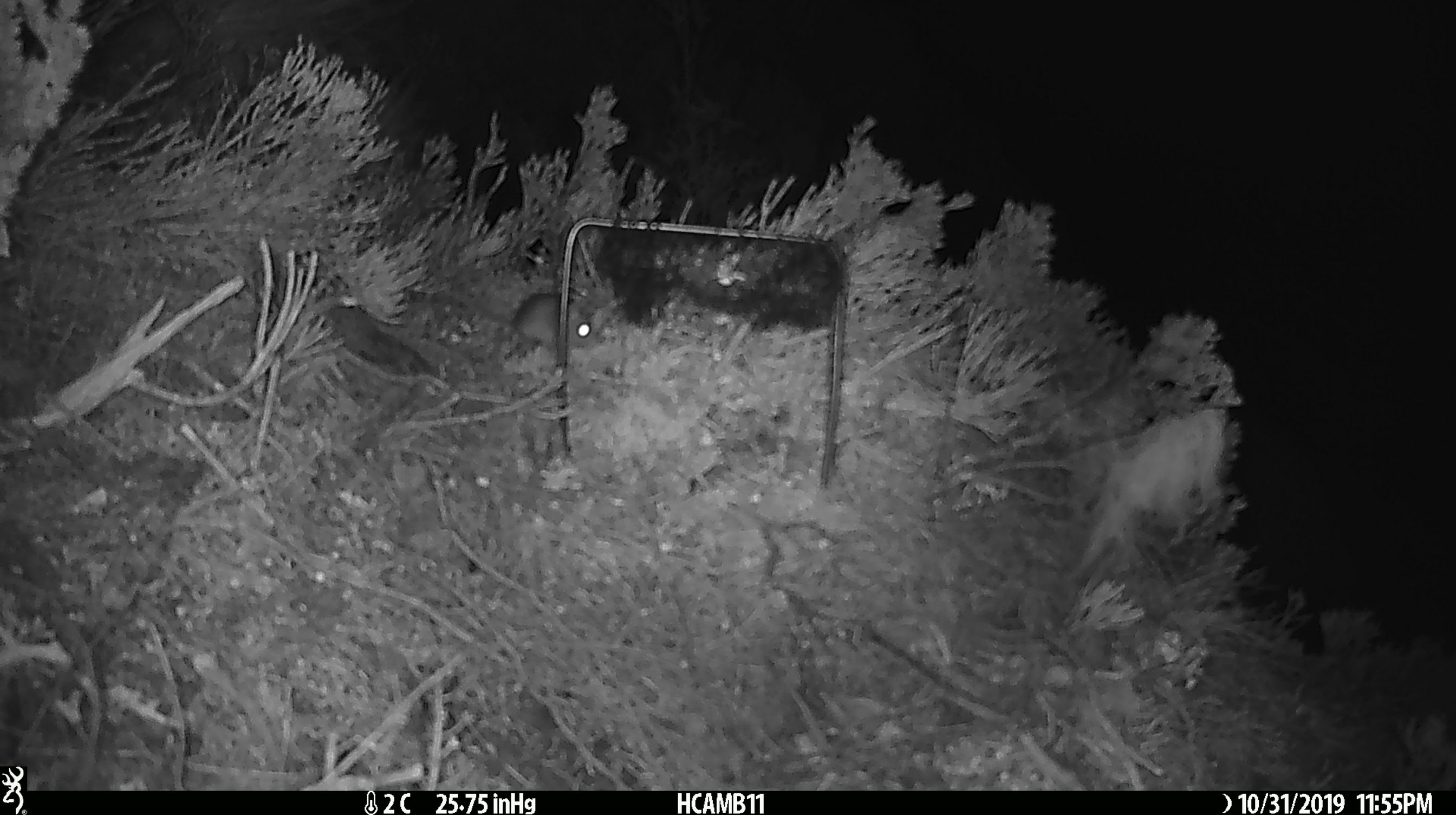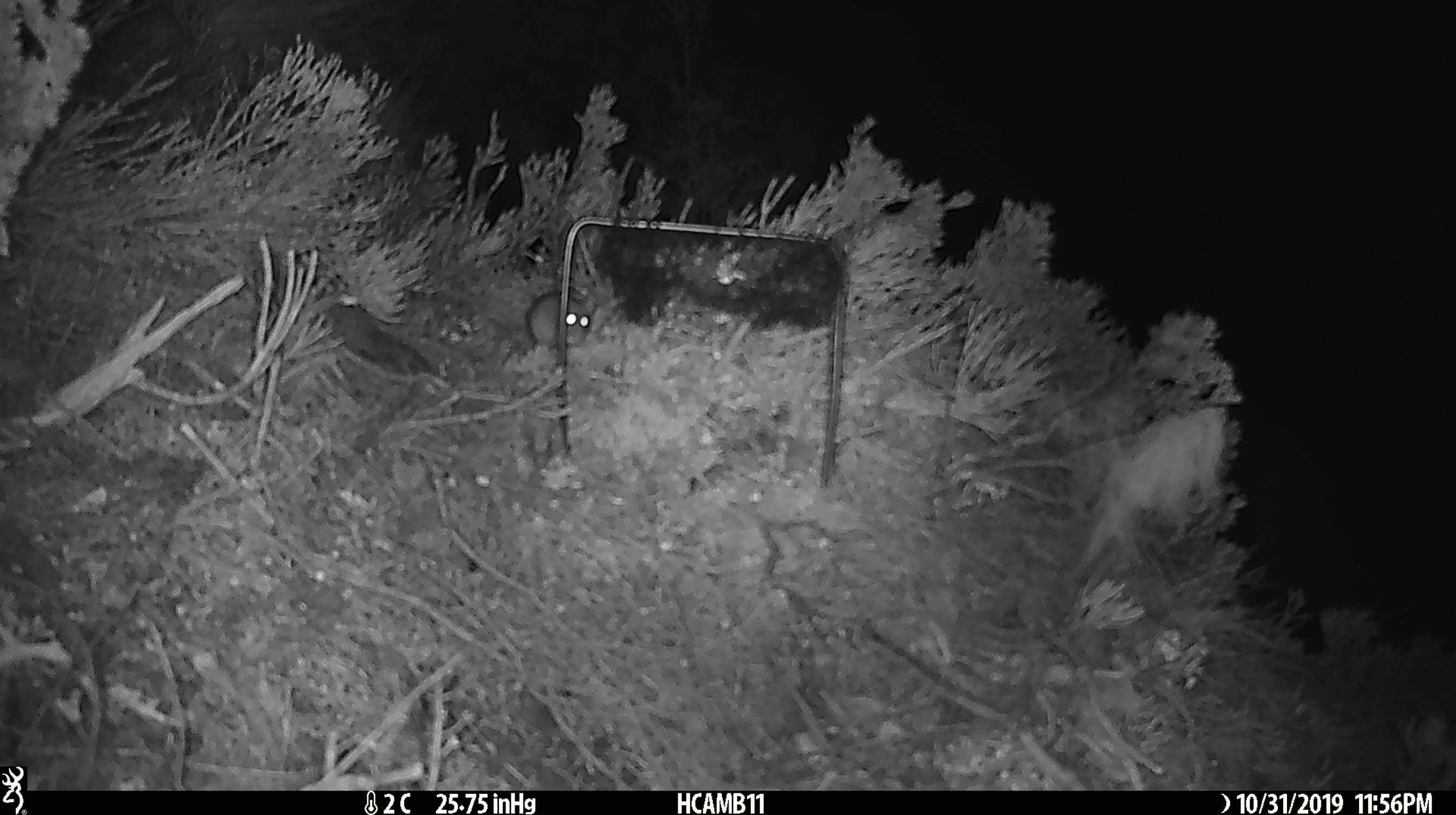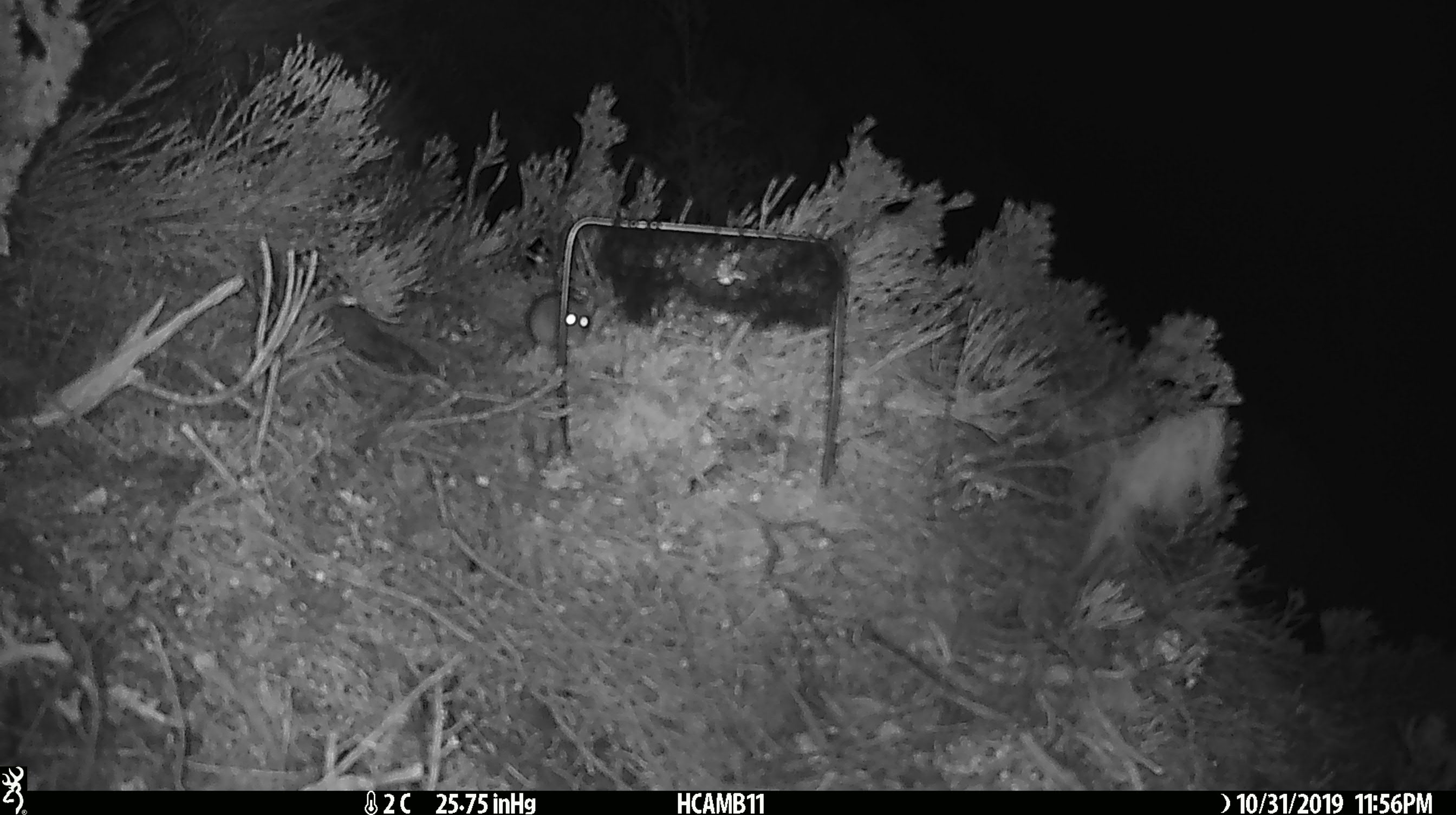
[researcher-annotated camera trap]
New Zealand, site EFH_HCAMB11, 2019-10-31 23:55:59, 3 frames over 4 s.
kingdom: Animalia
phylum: Chordata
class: Mammalia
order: Rodentia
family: Muridae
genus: Mus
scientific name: Mus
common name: mouse